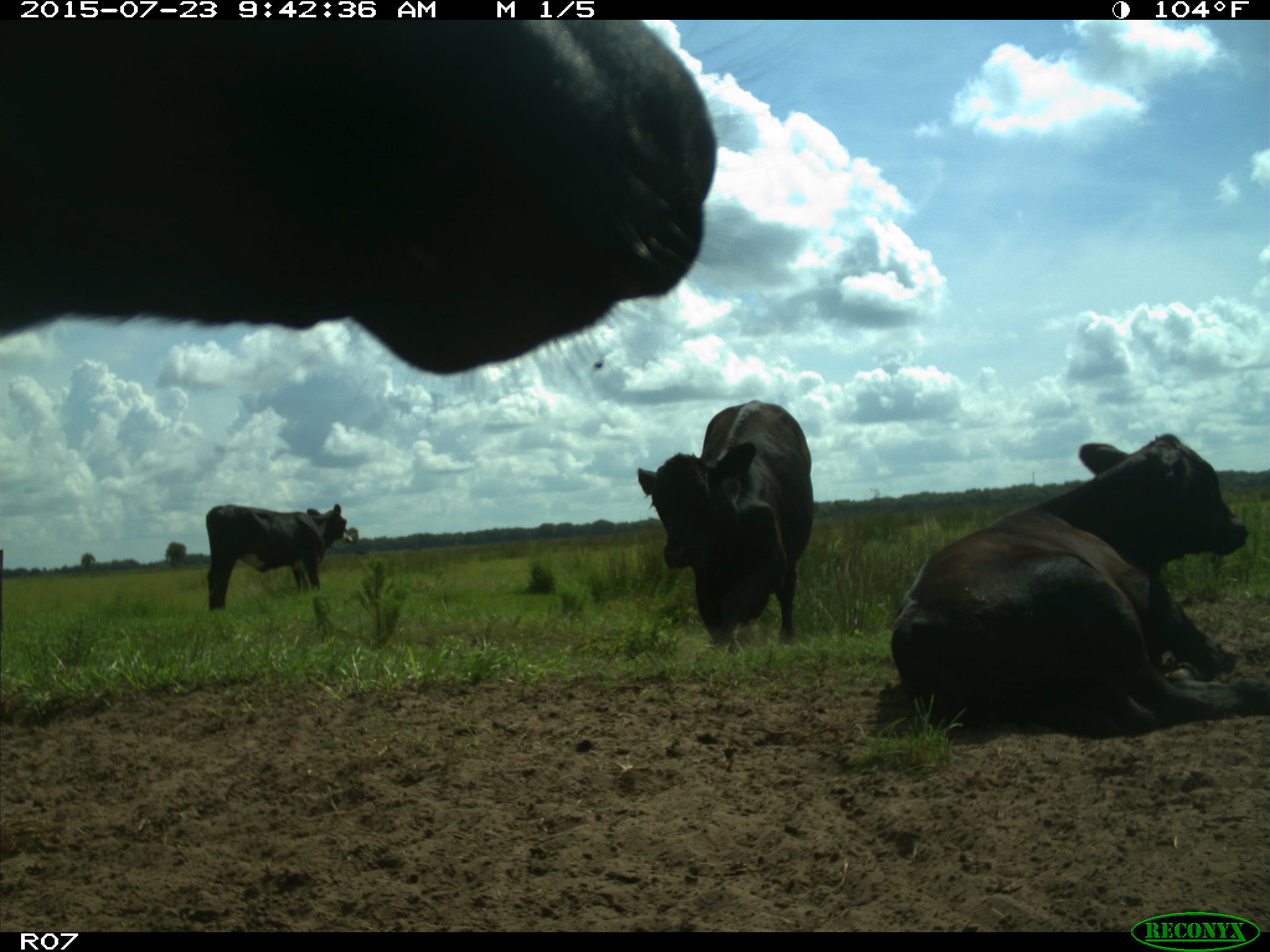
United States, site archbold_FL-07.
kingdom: Animalia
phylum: Chordata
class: Mammalia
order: Artiodactyla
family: Bovidae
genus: Bos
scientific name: Bos taurus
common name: domestic cow